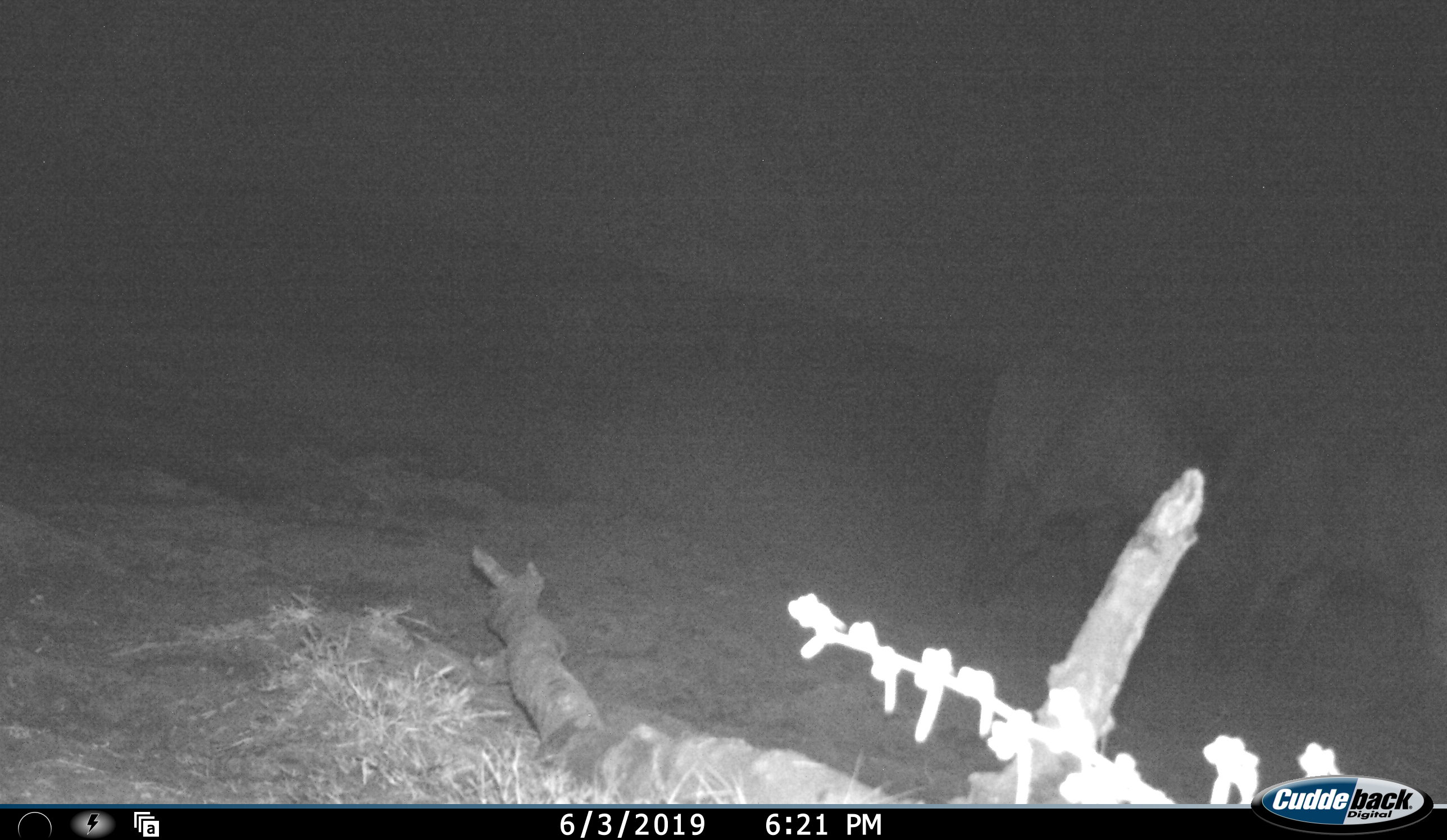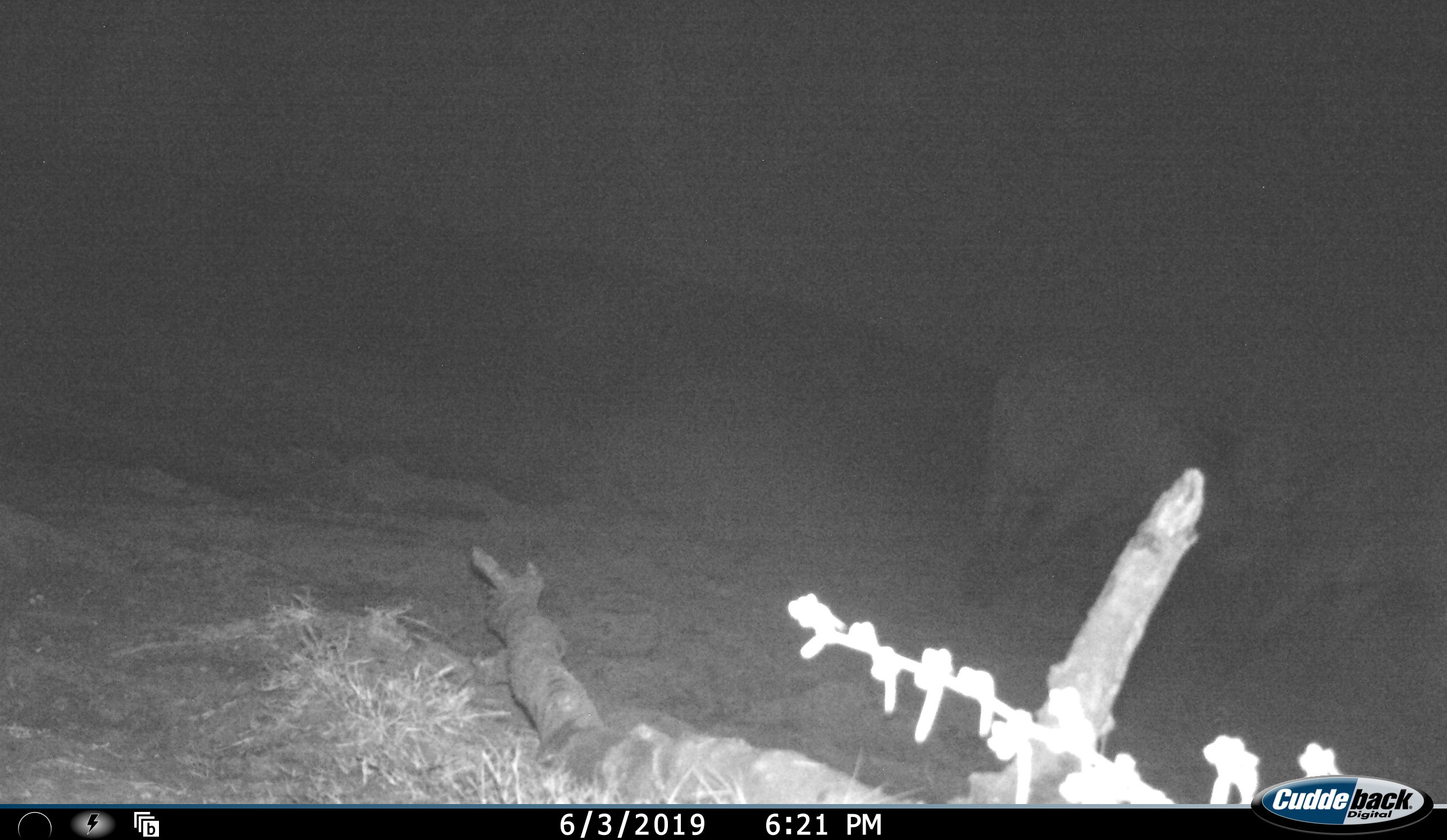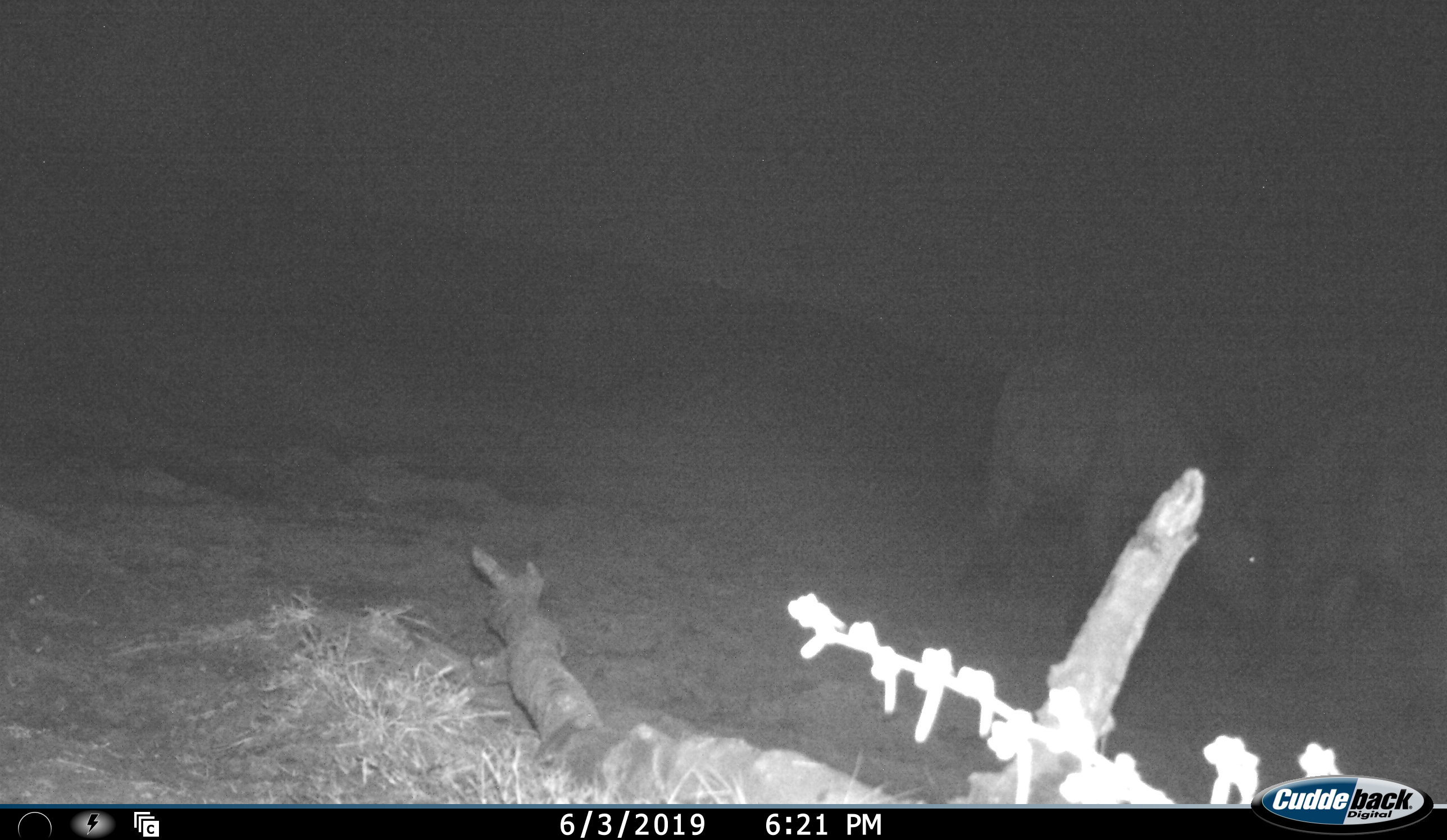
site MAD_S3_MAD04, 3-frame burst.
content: unidentified animal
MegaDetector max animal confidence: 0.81